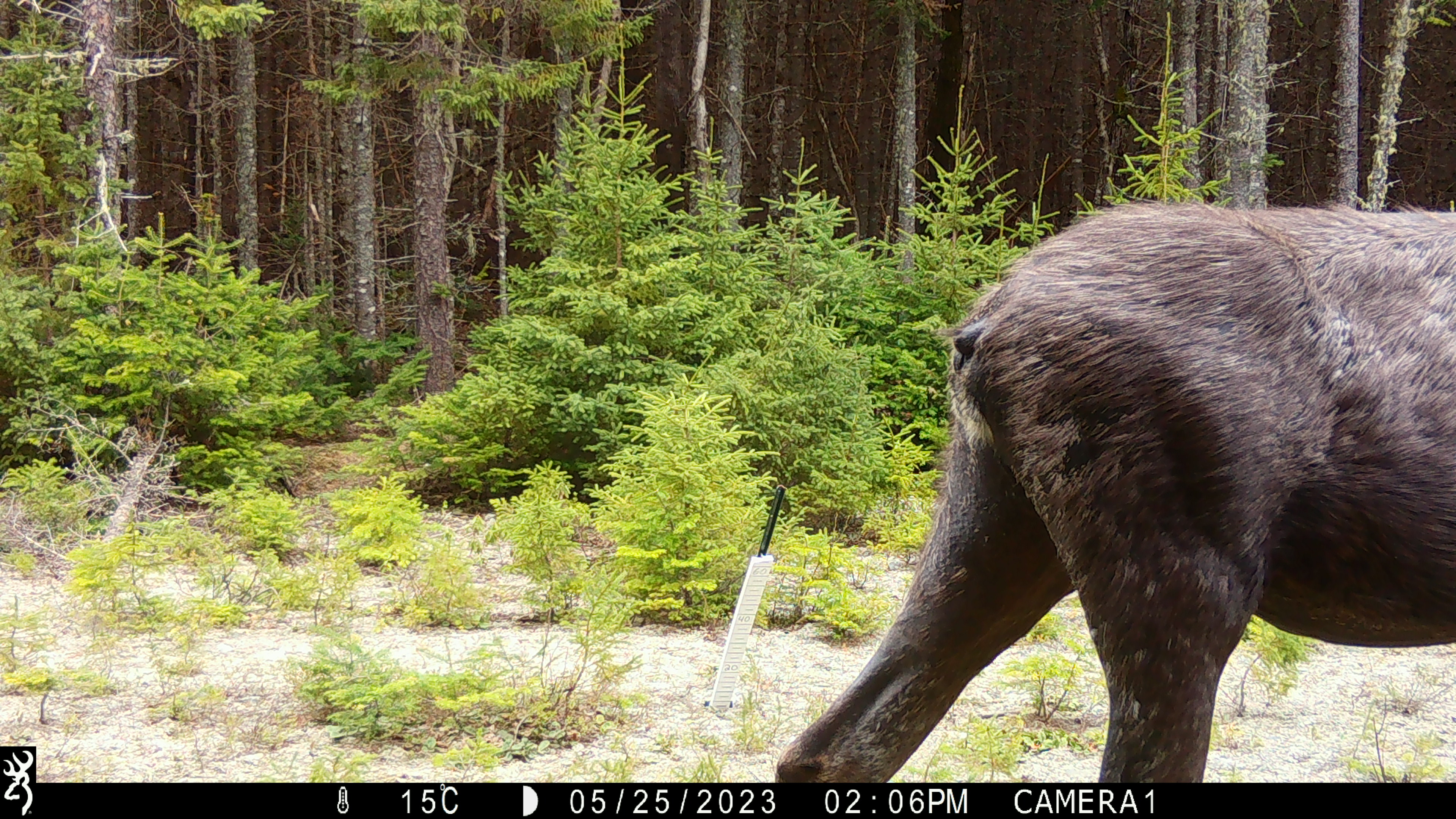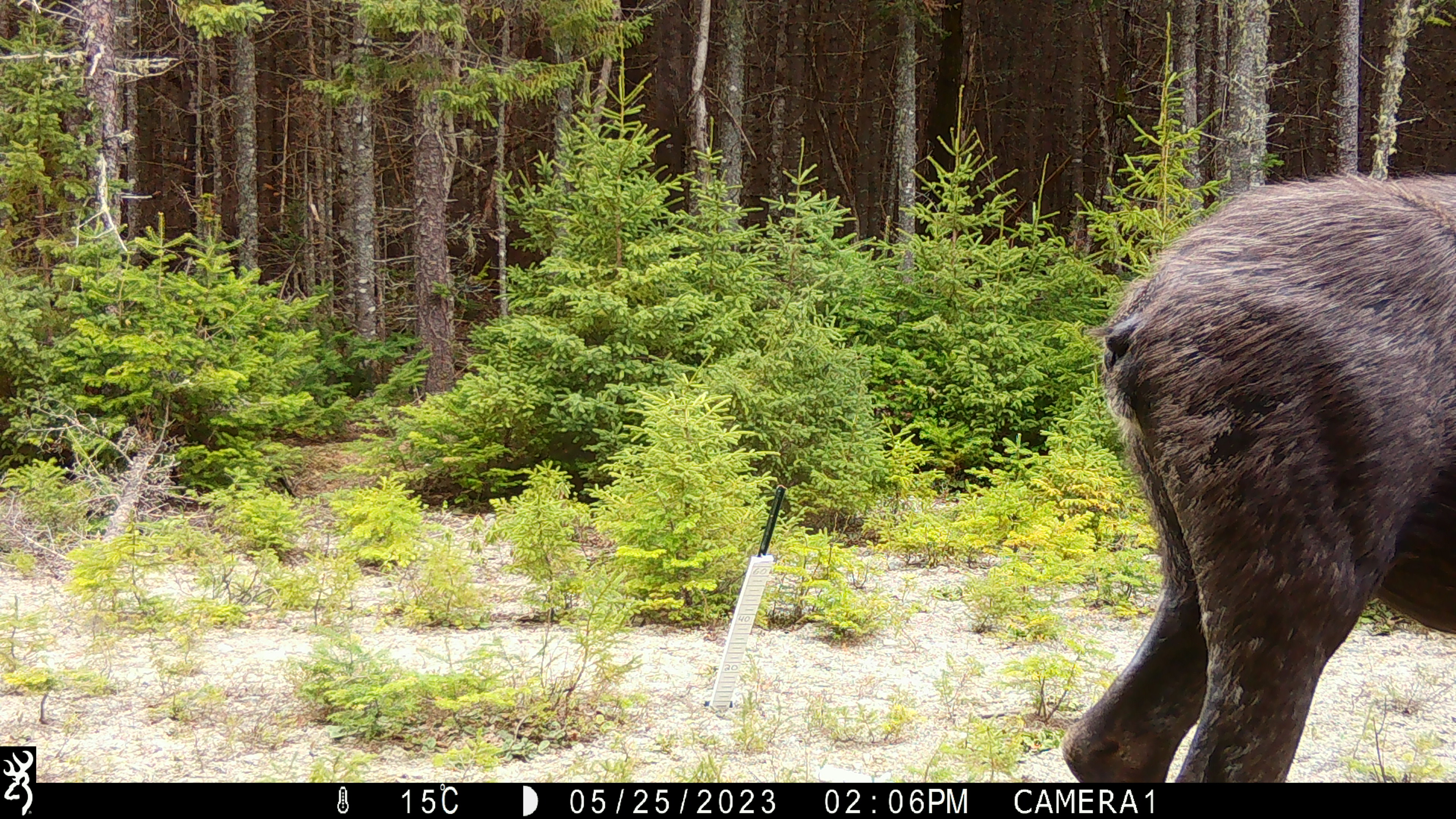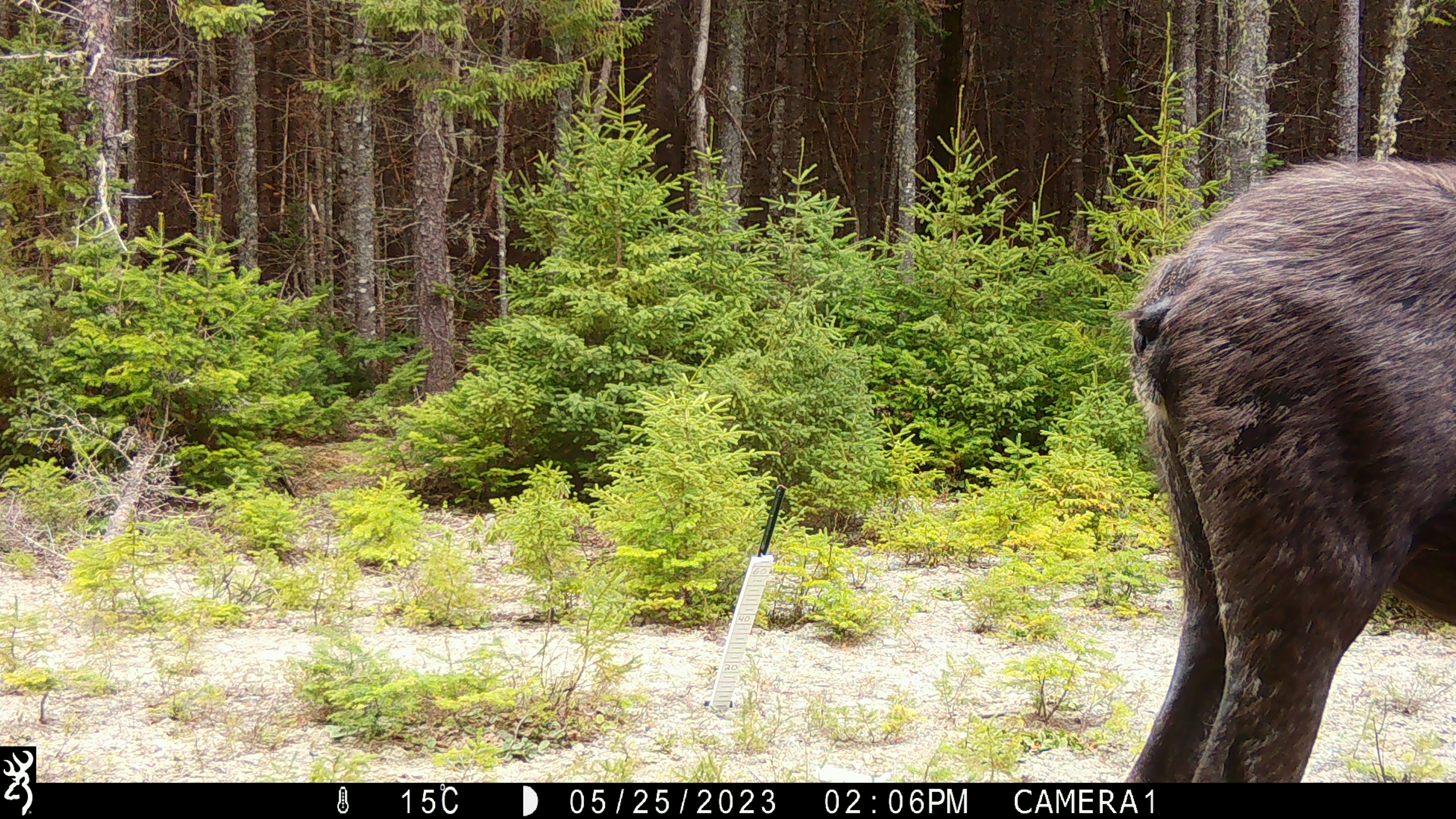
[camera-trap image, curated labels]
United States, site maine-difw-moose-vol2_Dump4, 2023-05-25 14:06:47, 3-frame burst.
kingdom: Animalia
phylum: Chordata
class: Mammalia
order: Artiodactyla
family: Cervidae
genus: Alces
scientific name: Alces alces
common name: moose